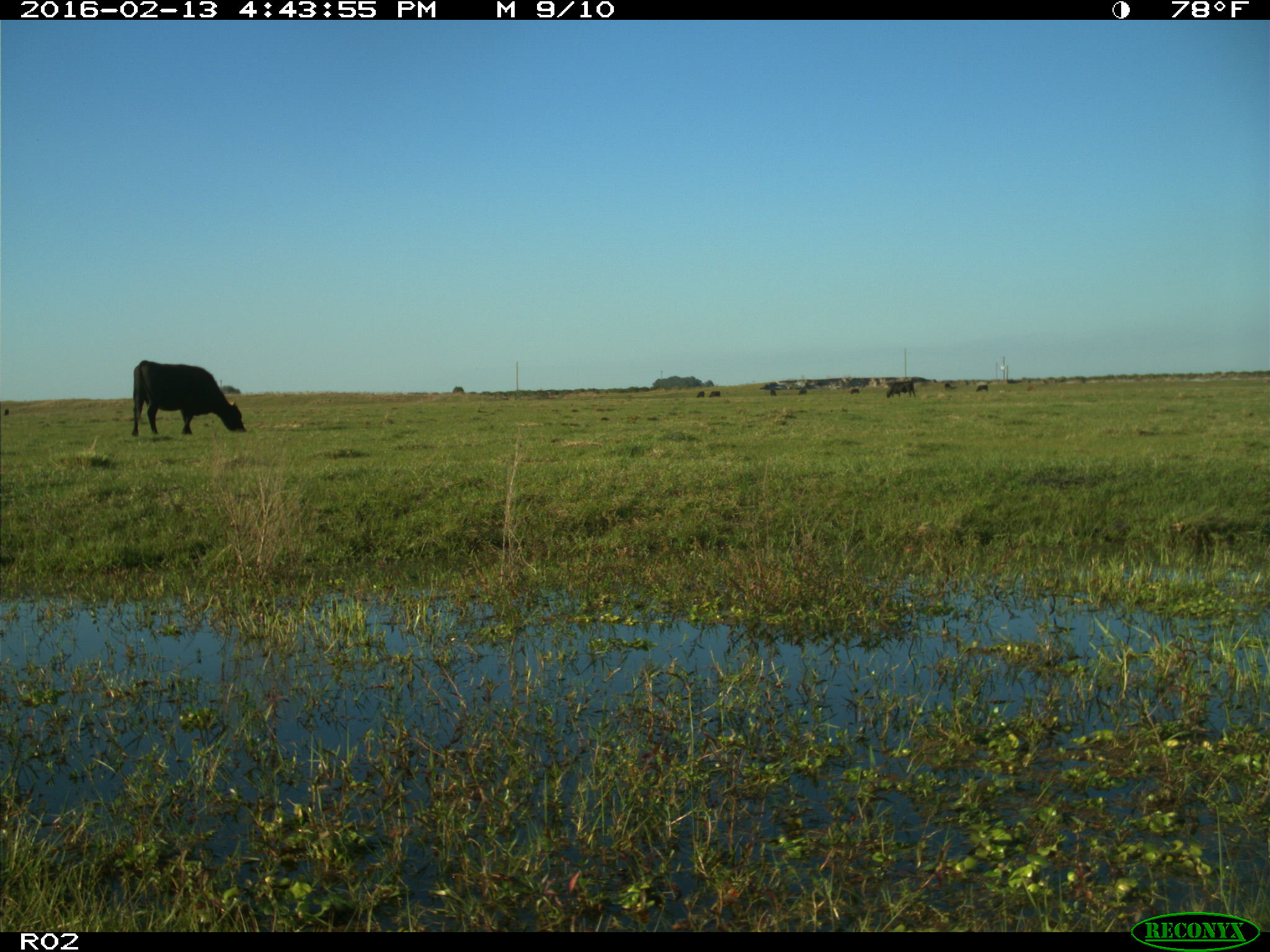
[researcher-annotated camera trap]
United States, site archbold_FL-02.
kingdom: Animalia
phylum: Chordata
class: Mammalia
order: Artiodactyla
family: Bovidae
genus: Bos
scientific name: Bos taurus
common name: domestic cow